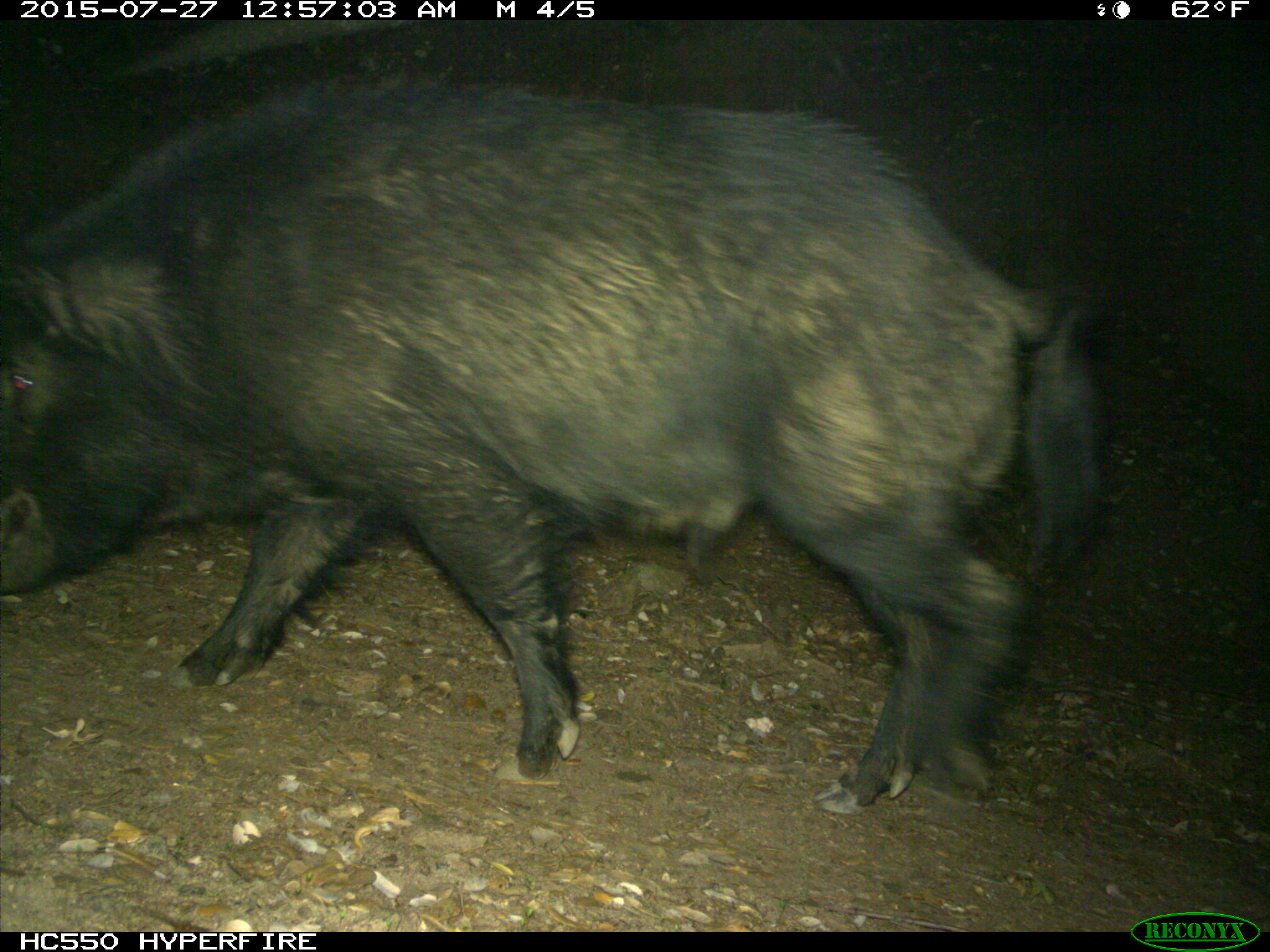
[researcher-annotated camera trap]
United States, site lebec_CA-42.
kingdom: Animalia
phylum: Chordata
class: Mammalia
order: Artiodactyla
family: Suidae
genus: Sus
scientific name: Sus scrofa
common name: wild boar